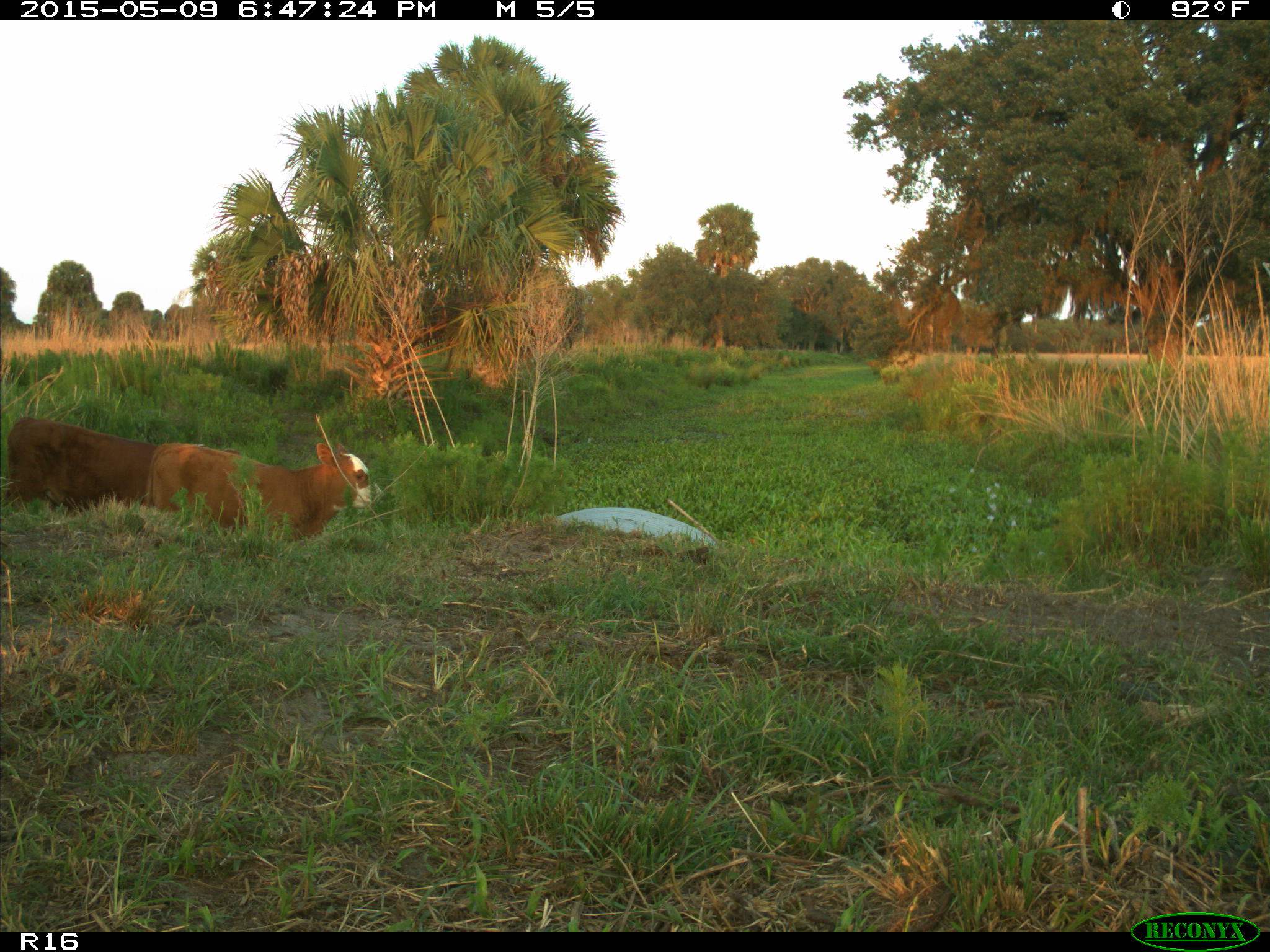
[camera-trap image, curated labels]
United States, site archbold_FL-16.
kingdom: Animalia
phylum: Chordata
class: Mammalia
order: Artiodactyla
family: Bovidae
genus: Bos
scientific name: Bos taurus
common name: domestic cow